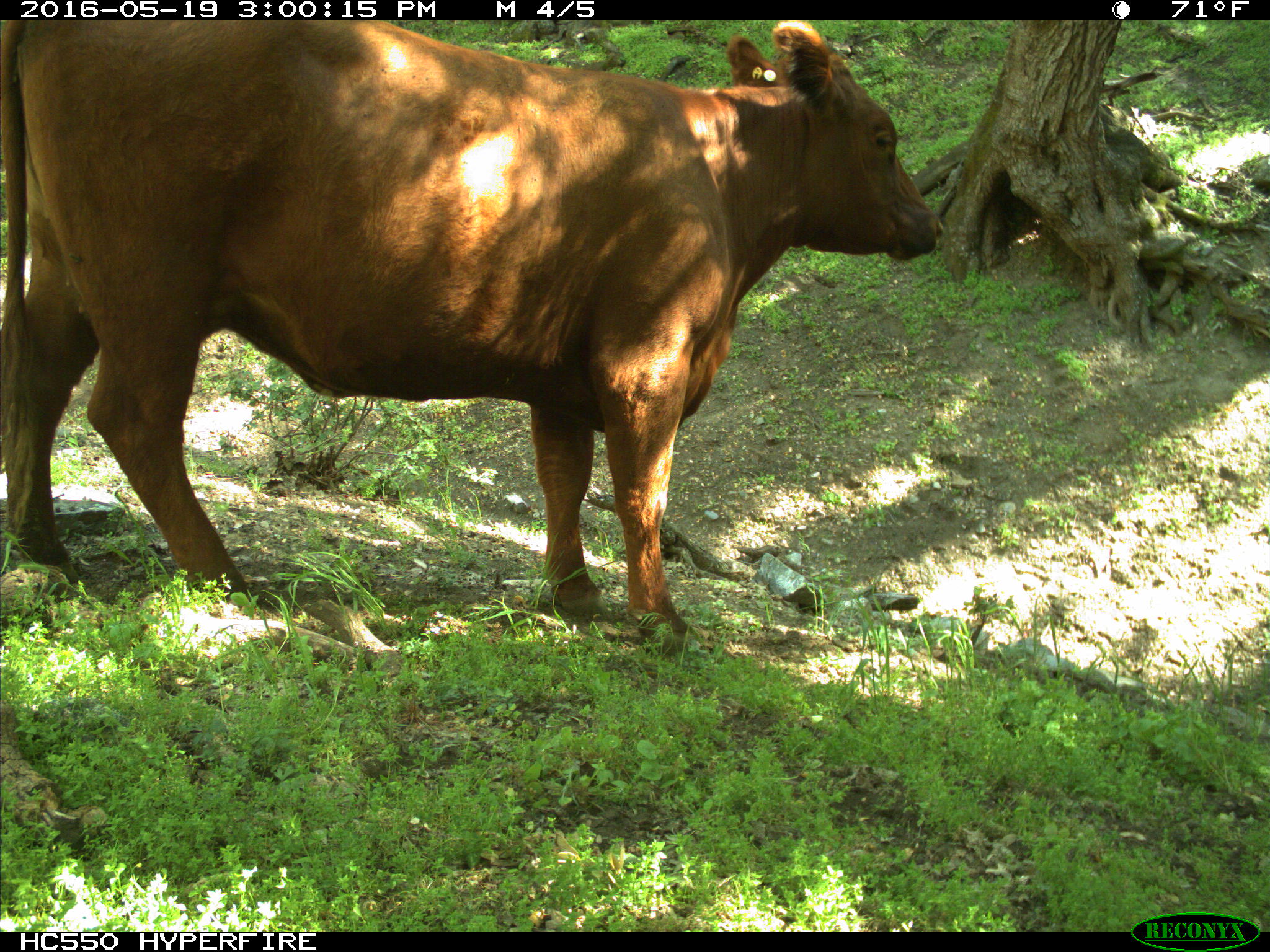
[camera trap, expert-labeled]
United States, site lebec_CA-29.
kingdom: Animalia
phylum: Chordata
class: Mammalia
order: Artiodactyla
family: Bovidae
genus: Bos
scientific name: Bos taurus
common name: domestic cow